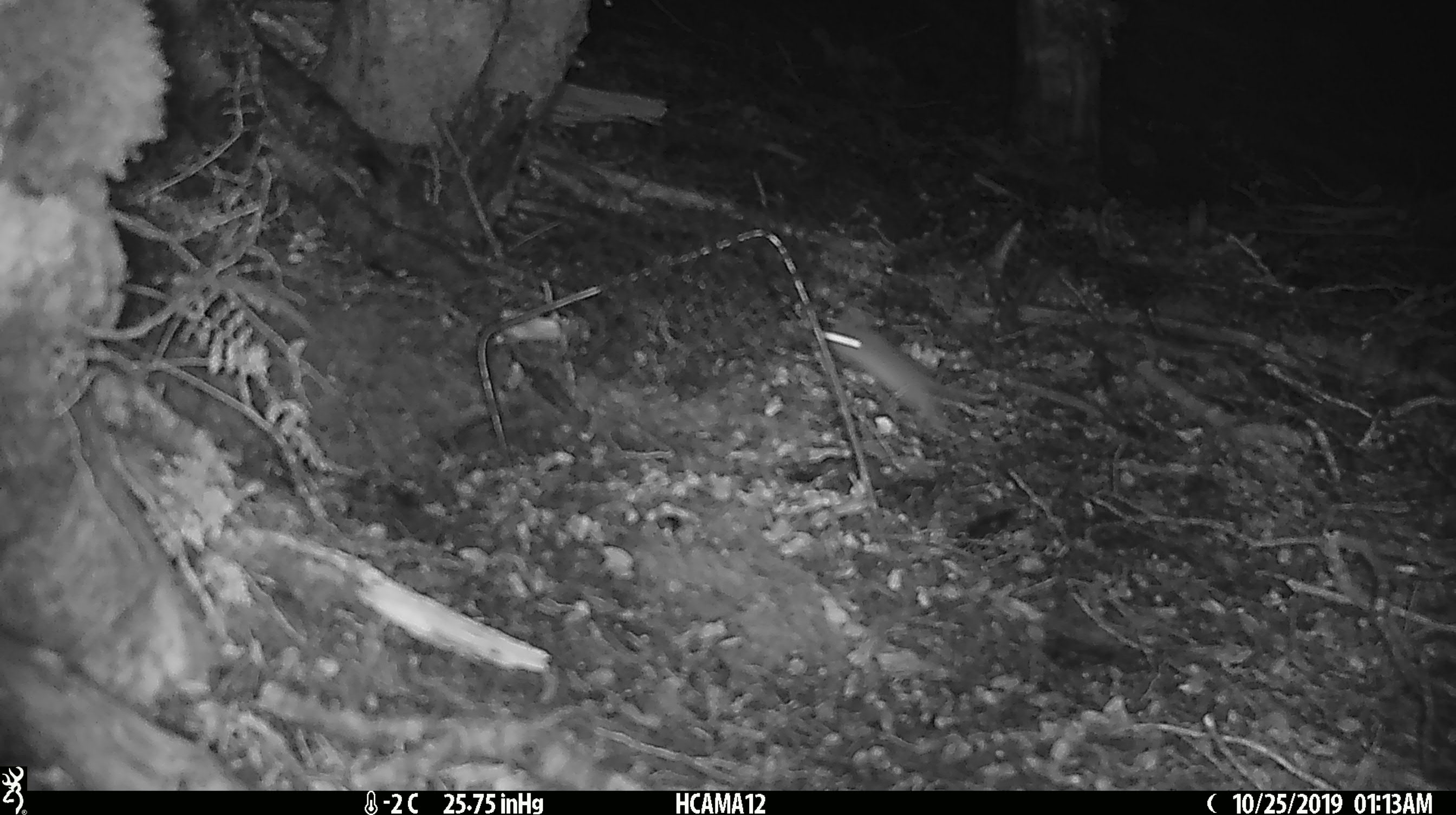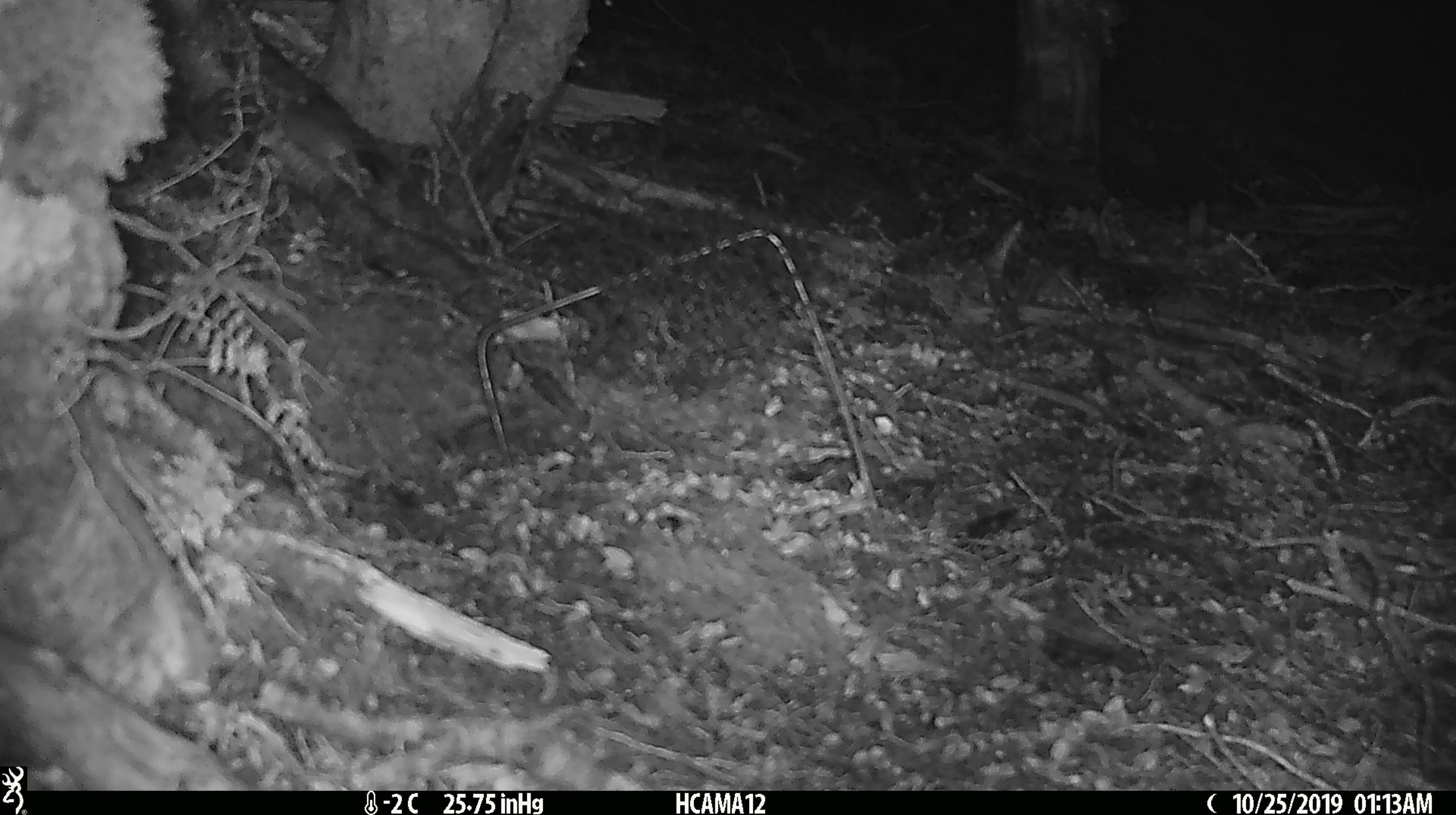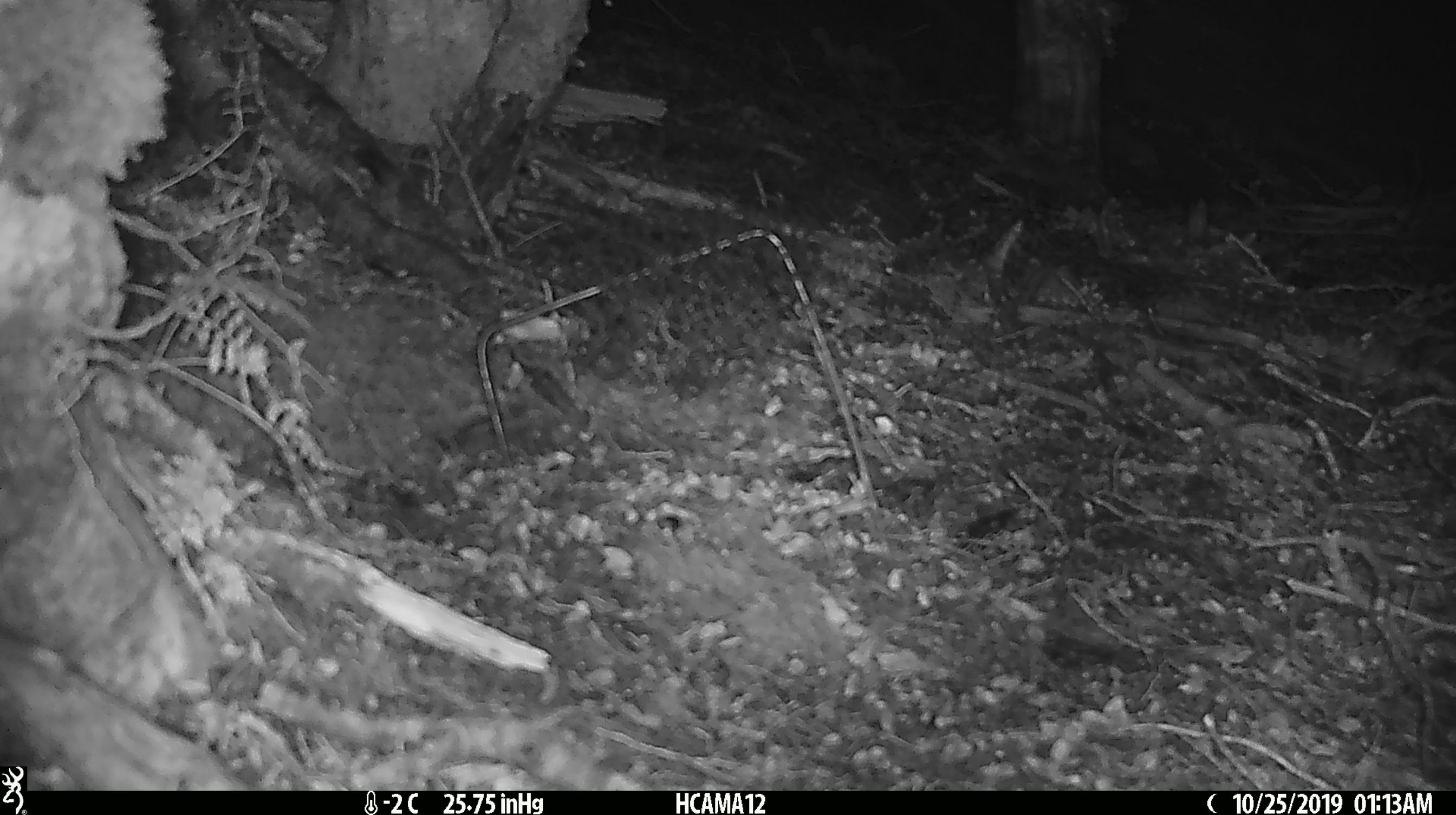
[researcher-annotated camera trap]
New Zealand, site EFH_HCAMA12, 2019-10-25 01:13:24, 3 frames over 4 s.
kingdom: Animalia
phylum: Chordata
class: Mammalia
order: Rodentia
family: Muridae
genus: Mus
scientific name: Mus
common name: mouse